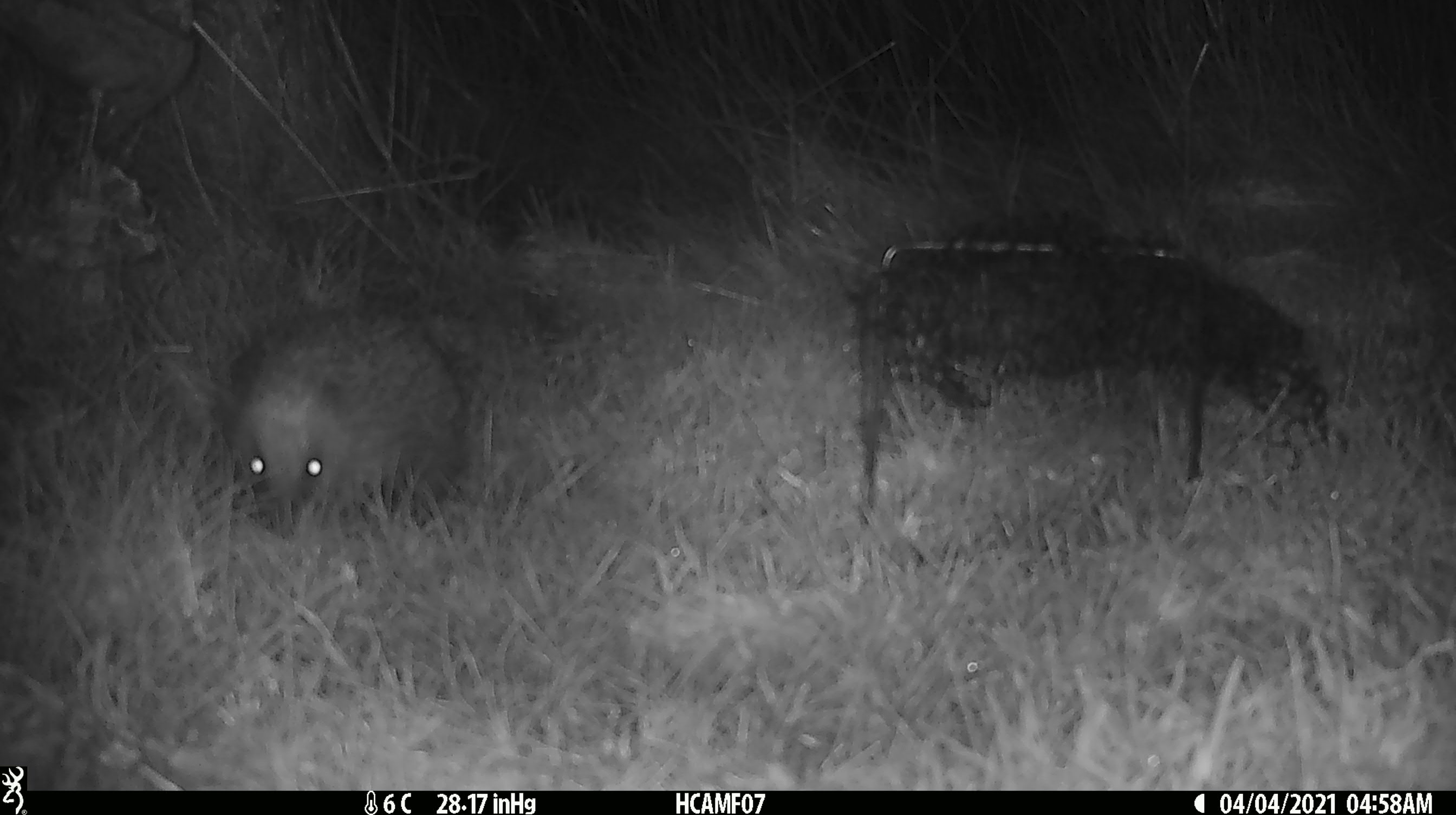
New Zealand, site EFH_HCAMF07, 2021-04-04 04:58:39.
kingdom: Animalia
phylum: Chordata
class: Mammalia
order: Eulipotyphla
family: Erinaceidae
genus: Erinaceus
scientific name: Erinaceus europaeus europaeus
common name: european hedgehog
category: hedgehog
Hedgehog (european hedgehog) (Erinaceus europaeus europaeus).